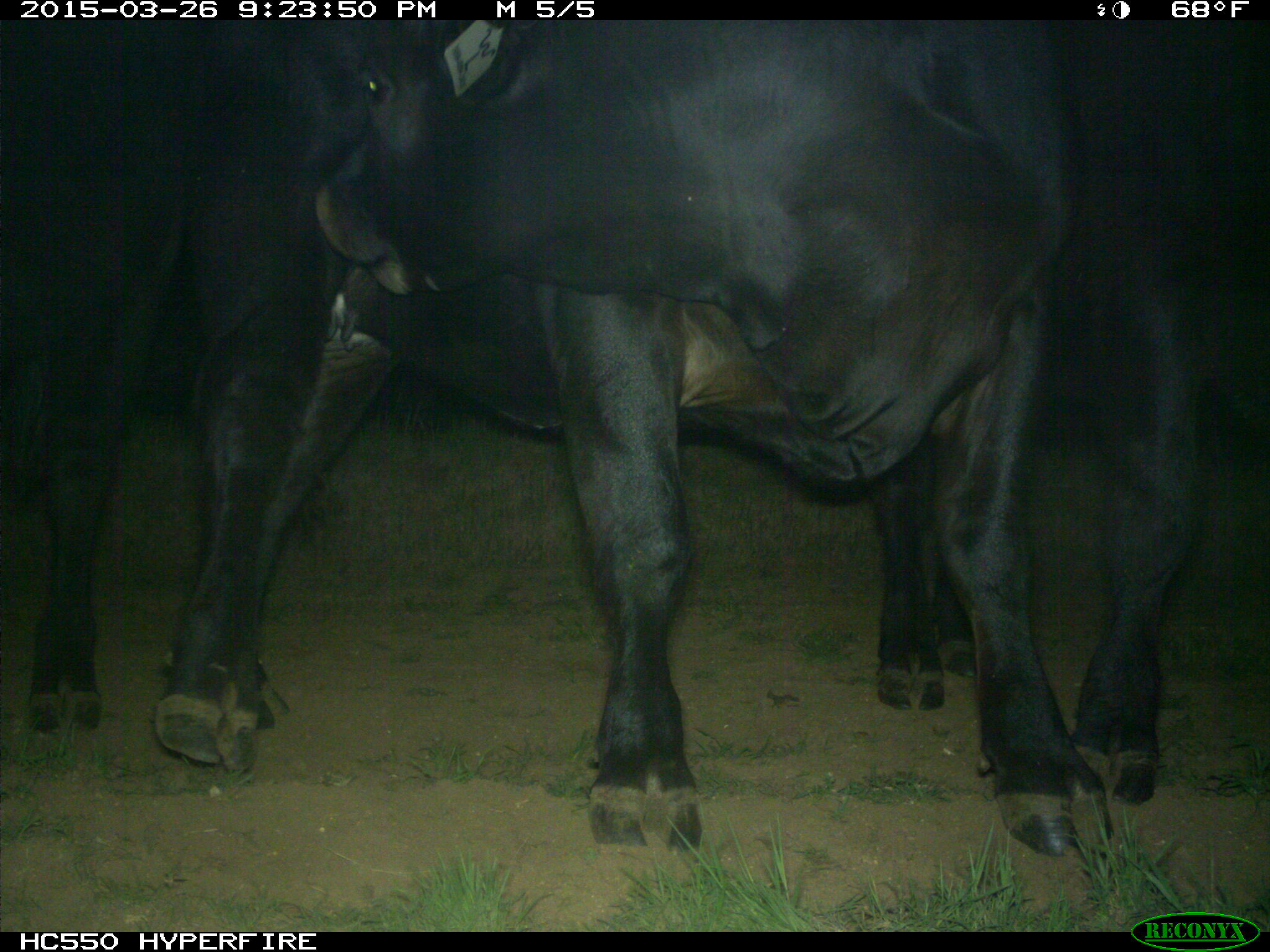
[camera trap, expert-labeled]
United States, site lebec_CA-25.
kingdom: Animalia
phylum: Chordata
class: Mammalia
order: Artiodactyla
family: Bovidae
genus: Bos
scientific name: Bos taurus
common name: domestic cow